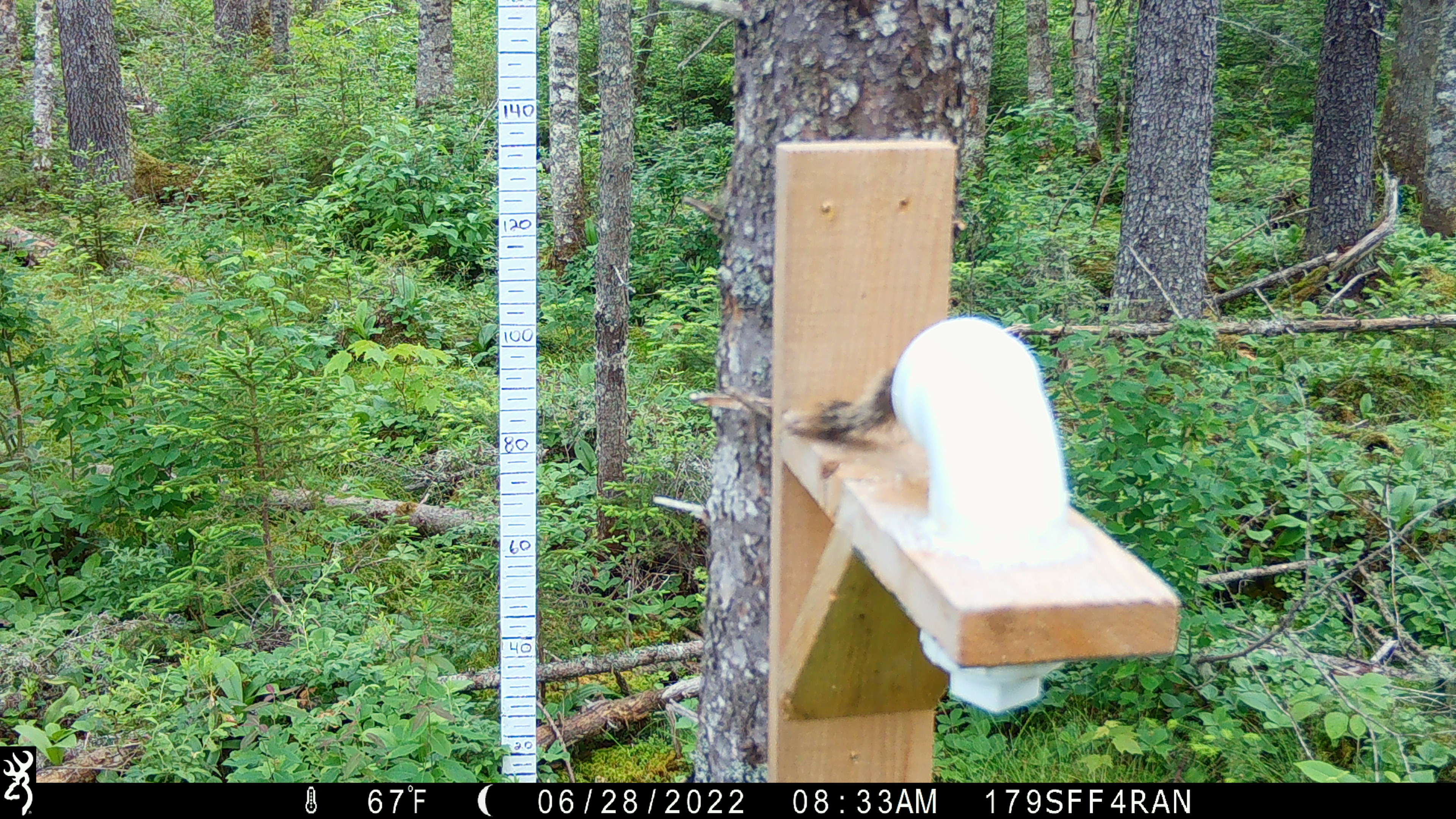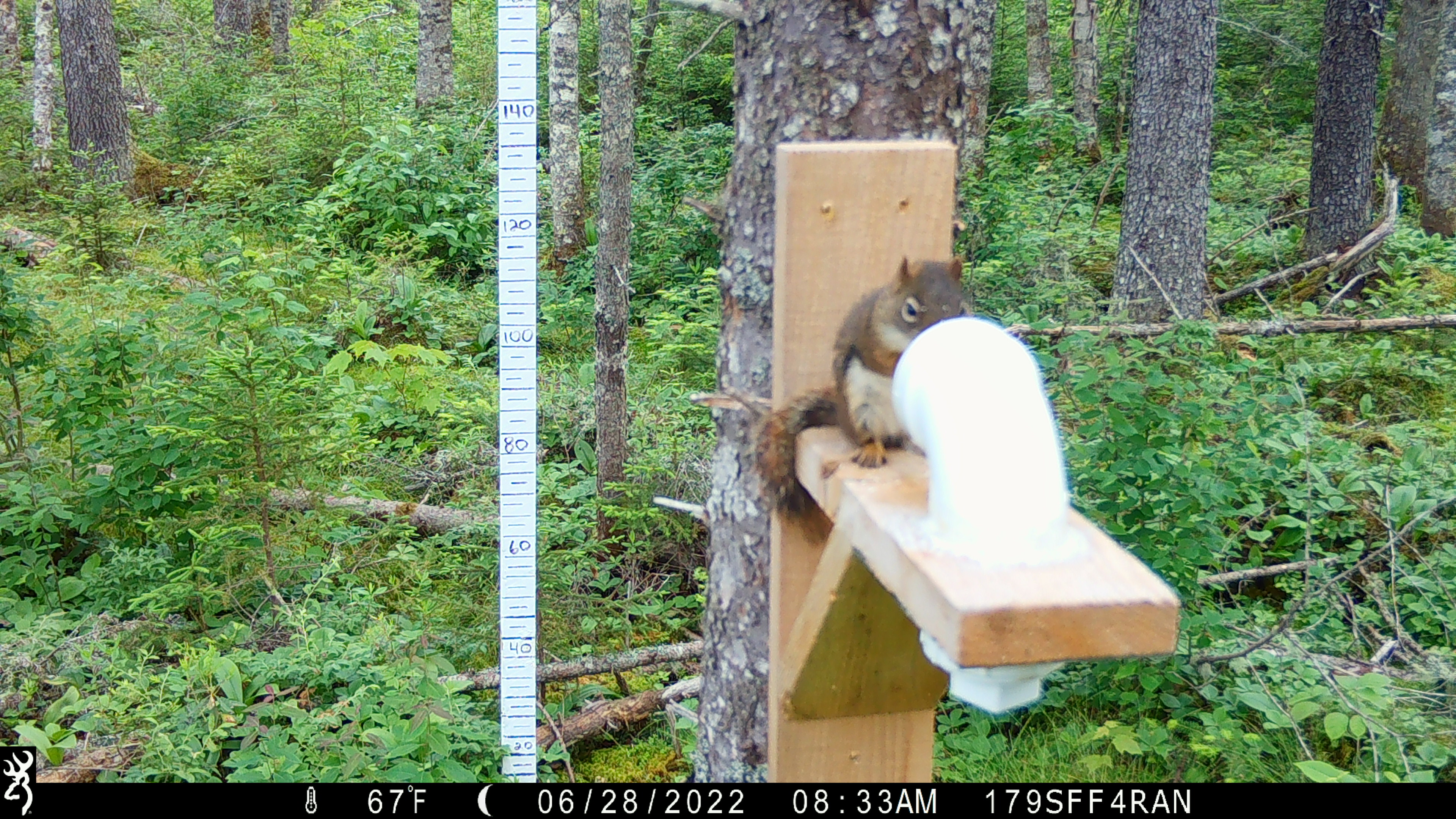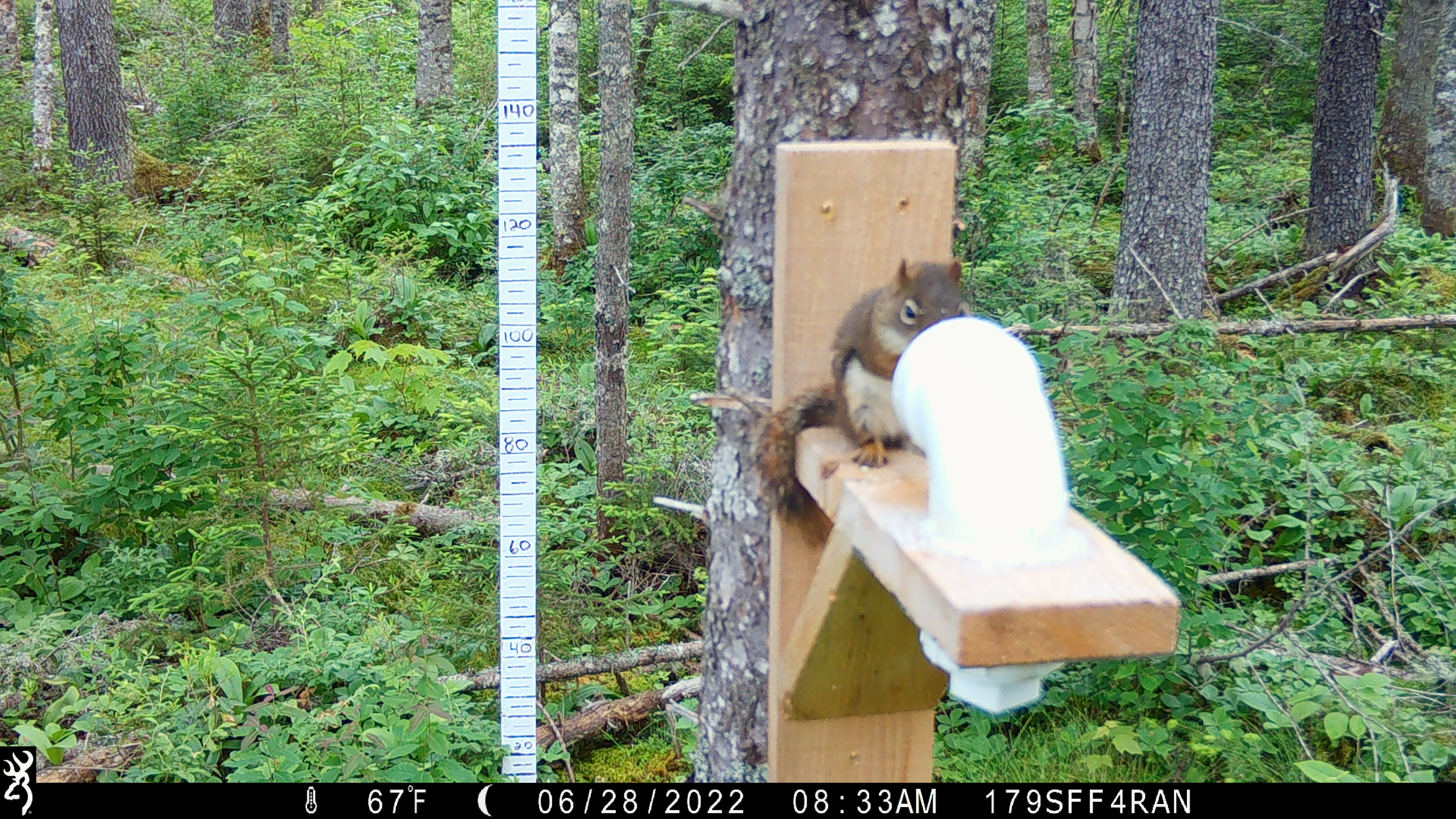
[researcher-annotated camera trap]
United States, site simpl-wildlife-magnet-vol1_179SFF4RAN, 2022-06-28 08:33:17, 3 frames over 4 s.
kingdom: Animalia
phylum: Chordata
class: Mammalia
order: Rodentia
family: Sciuridae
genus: Tamiasciurus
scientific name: Tamiasciurus hudsonicus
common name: red squirrel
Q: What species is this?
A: Red squirrel (Tamiasciurus hudsonicus).